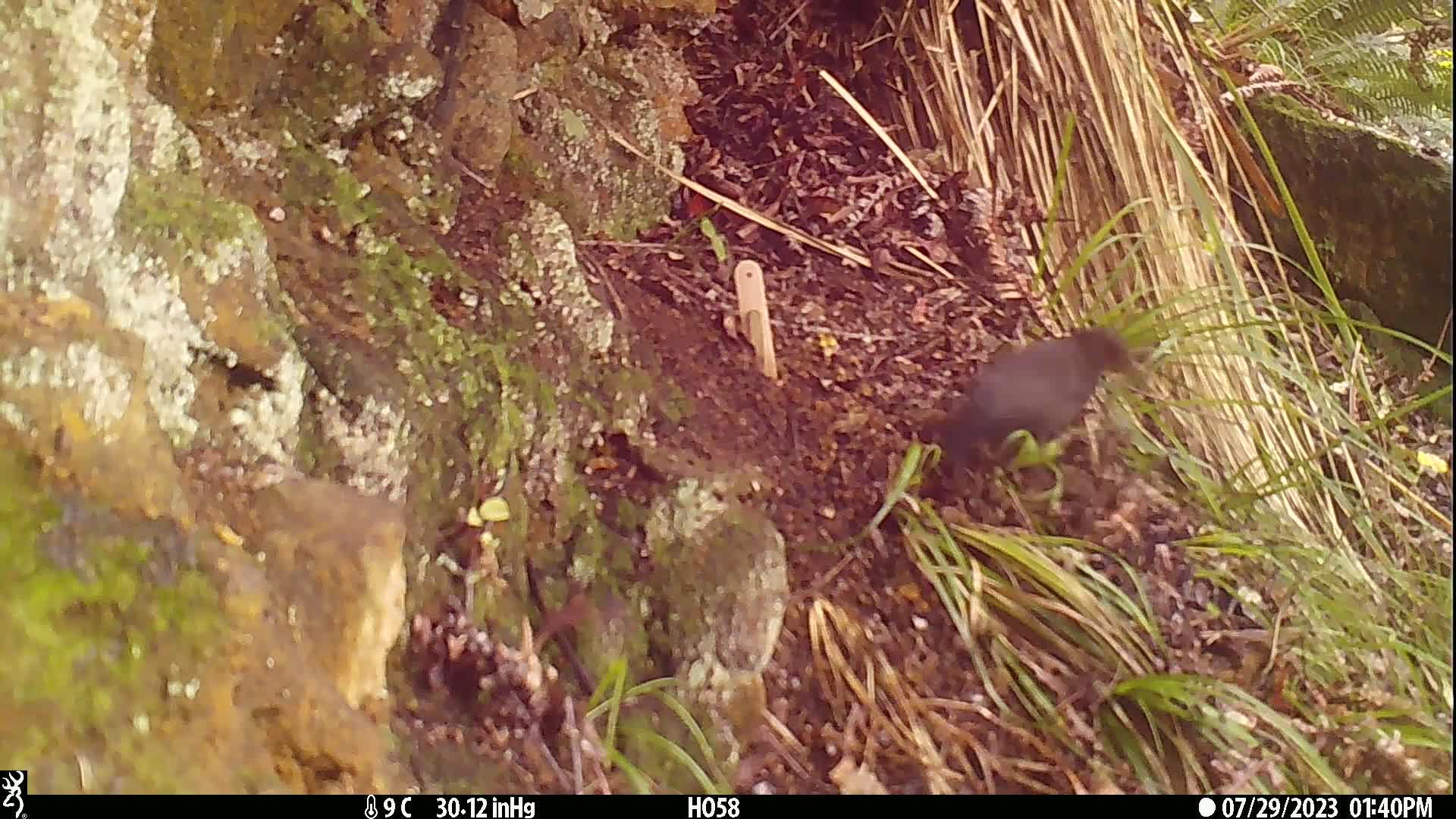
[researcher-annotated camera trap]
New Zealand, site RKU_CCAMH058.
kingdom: Animalia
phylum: Chordata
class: Aves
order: Passeriformes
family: Turdidae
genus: Turdus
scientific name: Turdus merula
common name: eurasian blackbird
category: blackbird